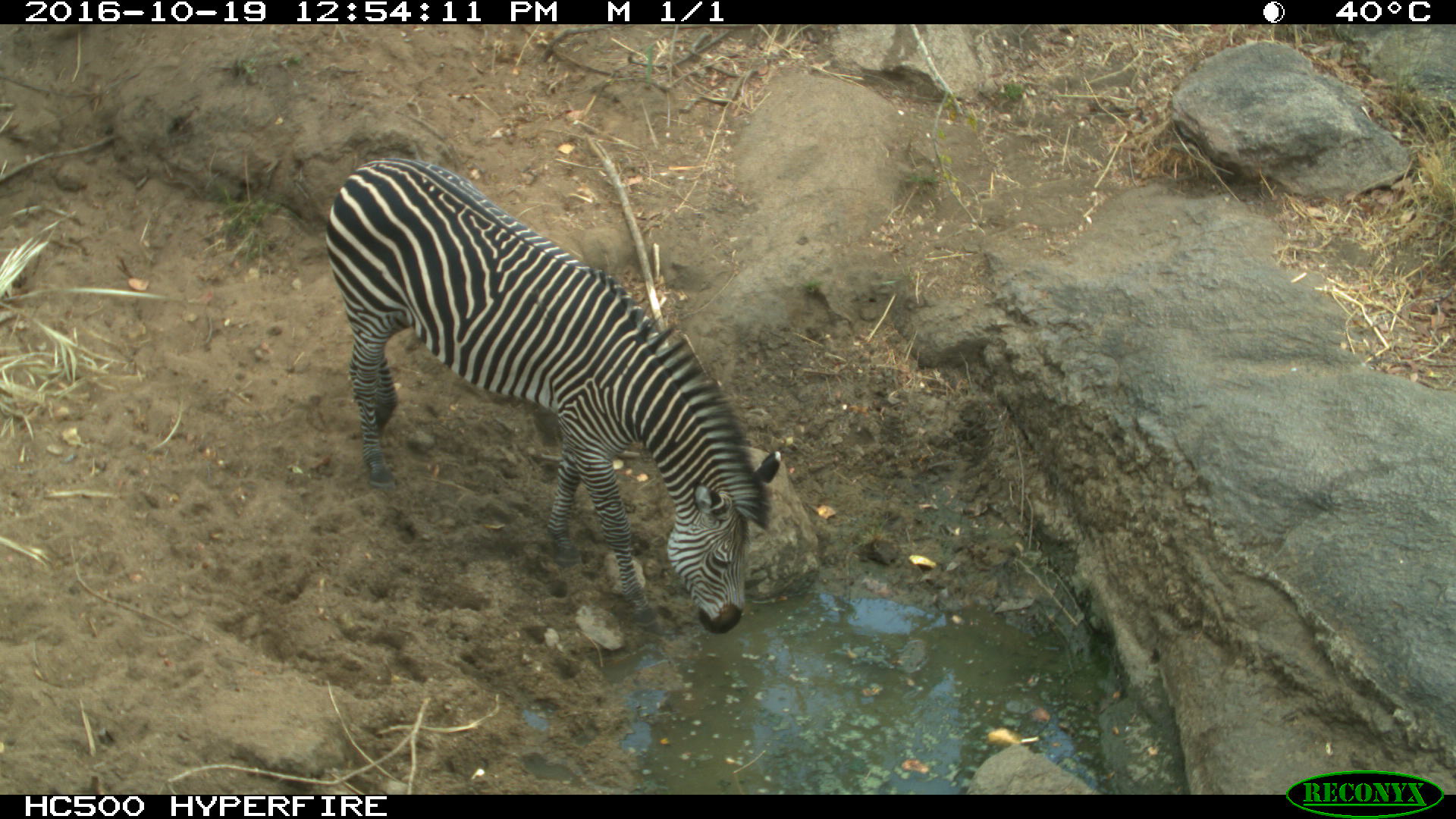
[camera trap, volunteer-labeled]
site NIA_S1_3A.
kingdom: Animalia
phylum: Chordata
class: Mammalia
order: Perissodactyla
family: Equidae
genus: Equus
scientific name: Equus quagga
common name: plains zebra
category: zebraplains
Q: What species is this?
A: Zebraplains (plains zebra) (Equus quagga).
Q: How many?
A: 1.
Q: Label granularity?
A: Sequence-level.